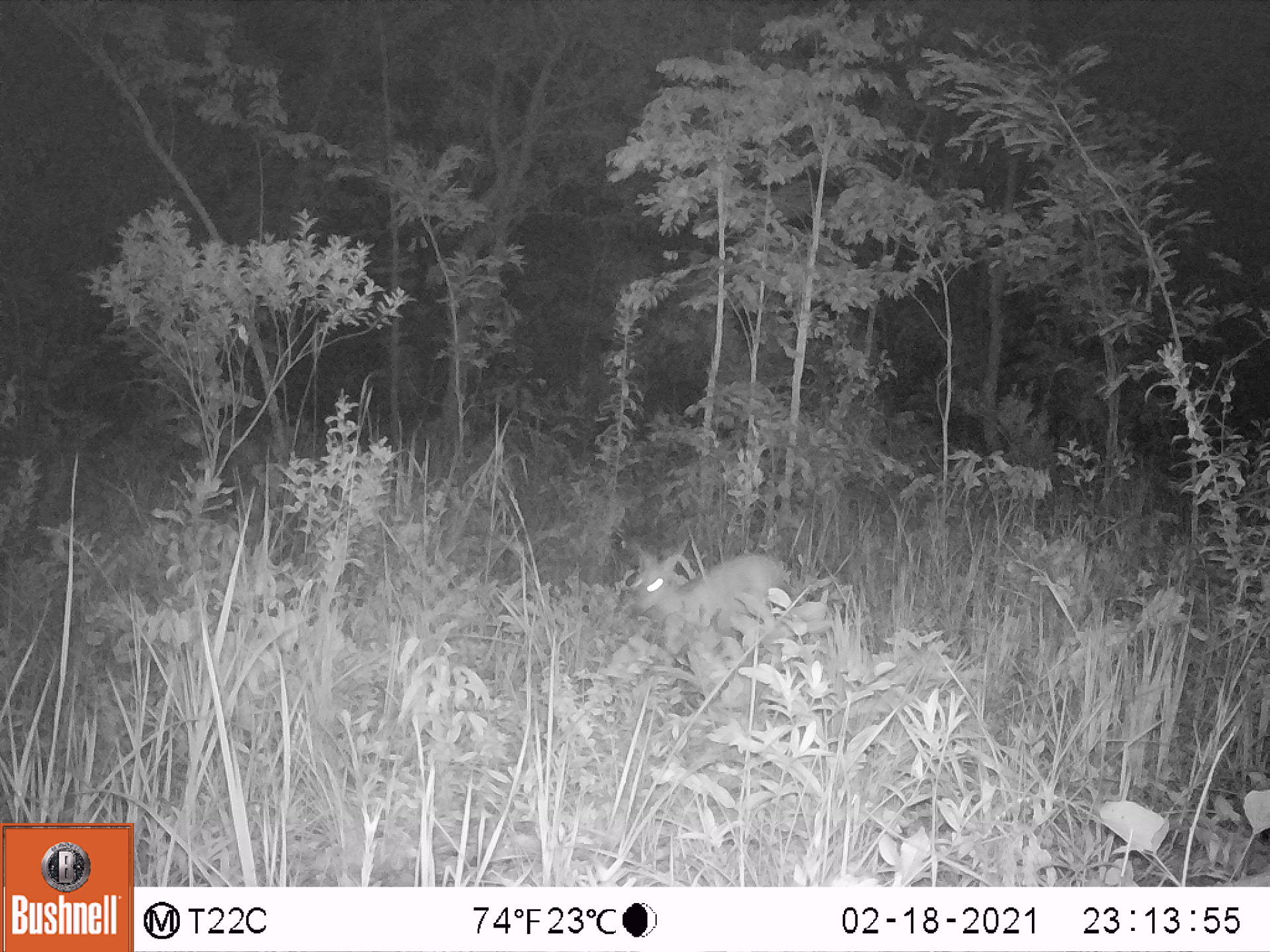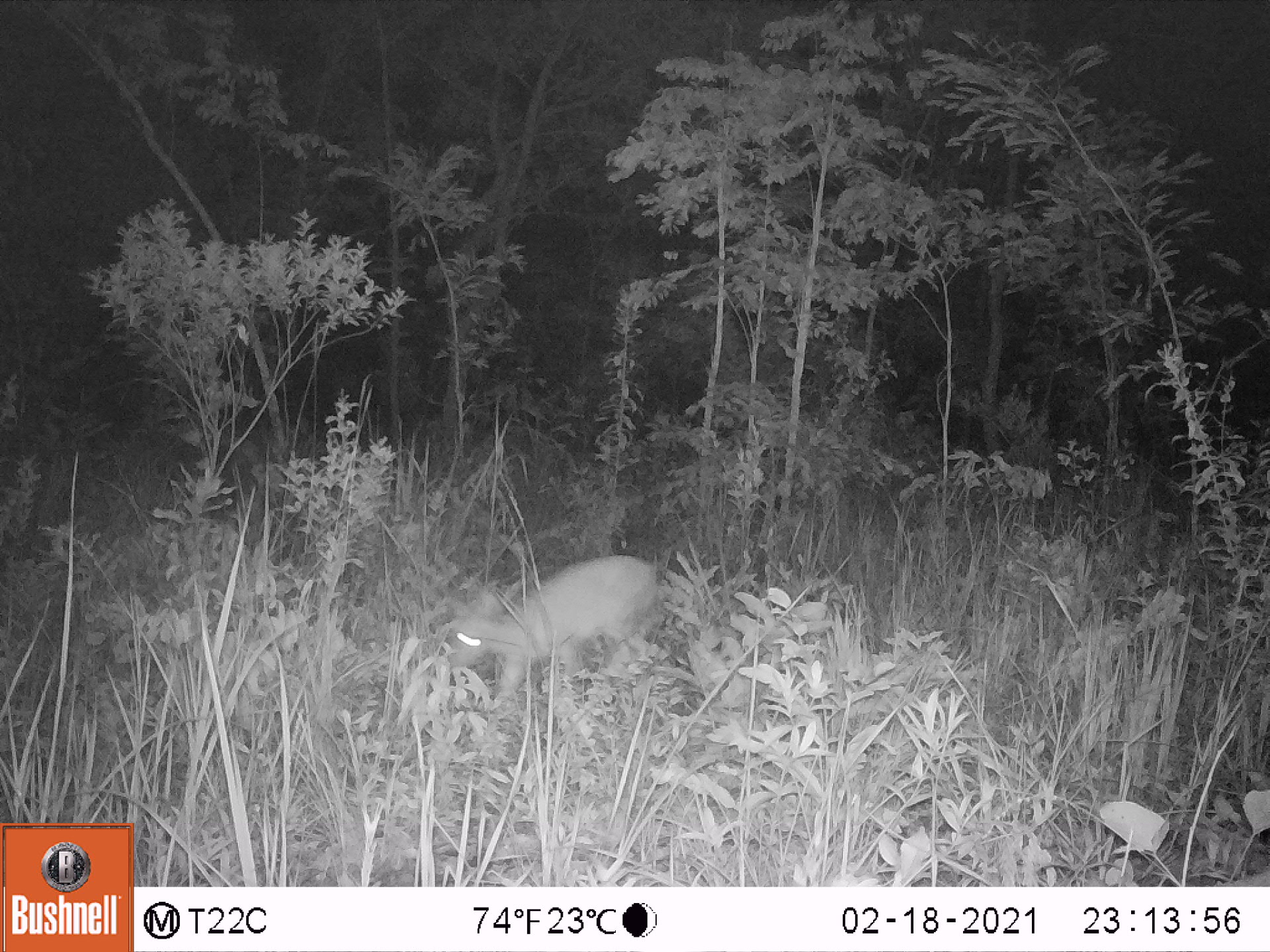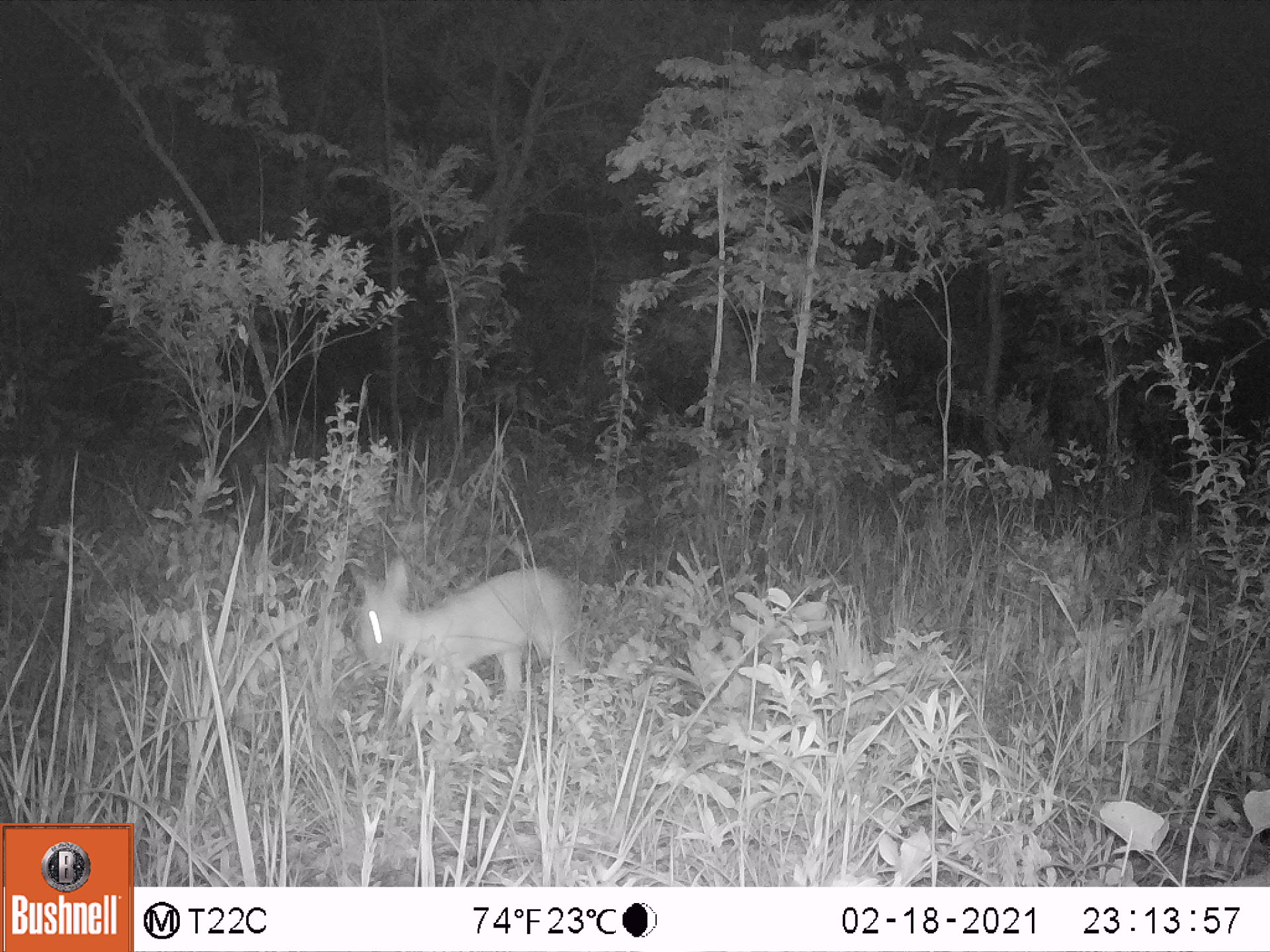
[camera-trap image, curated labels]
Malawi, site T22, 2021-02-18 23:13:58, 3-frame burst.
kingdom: Animalia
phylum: Chordata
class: Mammalia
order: Artiodactyla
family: Bovidae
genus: Sylvicapra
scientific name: Sylvicapra grimmia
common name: common duiker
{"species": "common duiker (Sylvicapra grimmia)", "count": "1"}